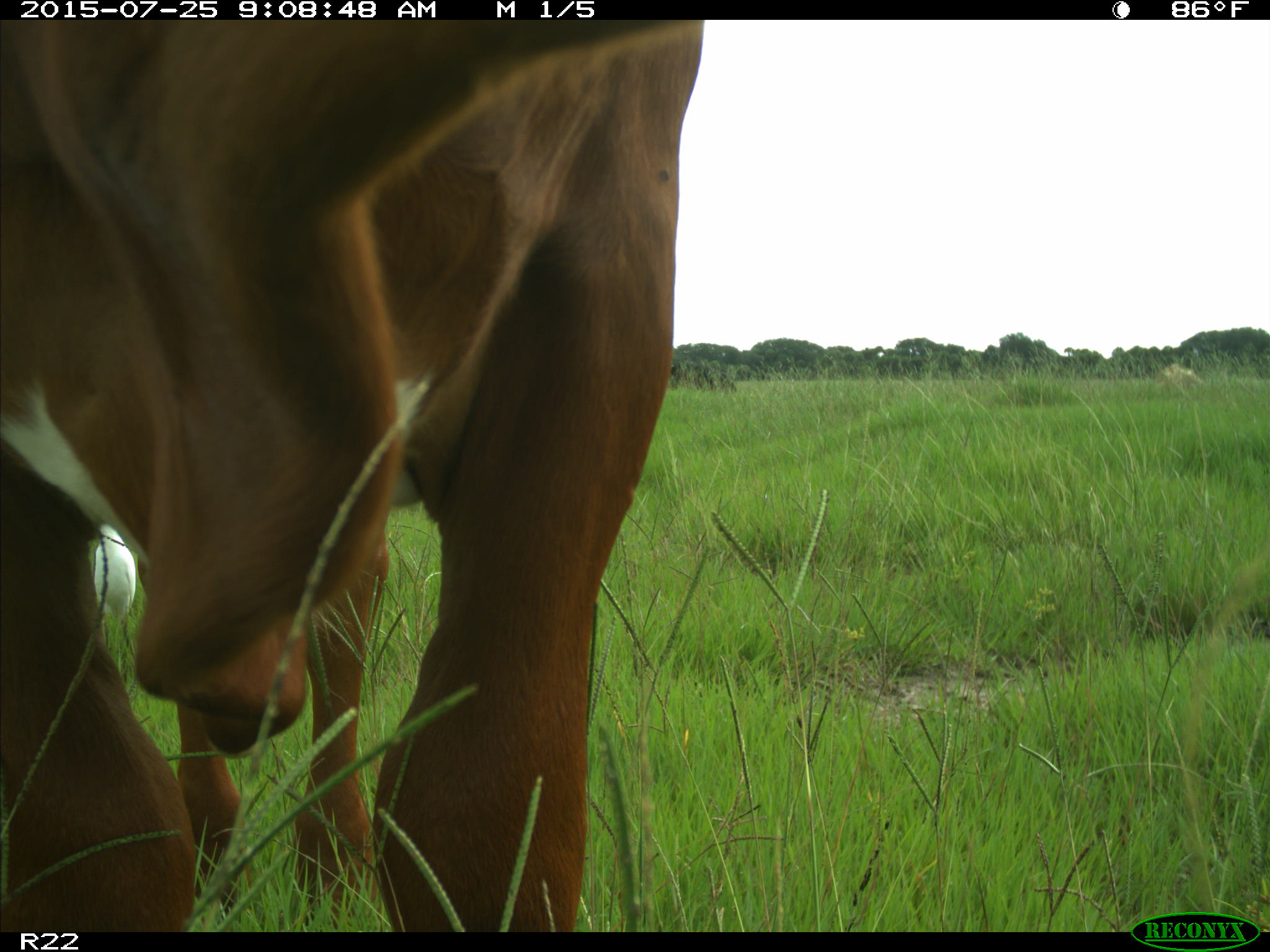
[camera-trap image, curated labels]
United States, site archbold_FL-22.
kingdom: Animalia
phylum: Chordata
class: Mammalia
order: Artiodactyla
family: Bovidae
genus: Bos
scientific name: Bos taurus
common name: domestic cow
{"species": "Bos taurus (domestic cow)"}